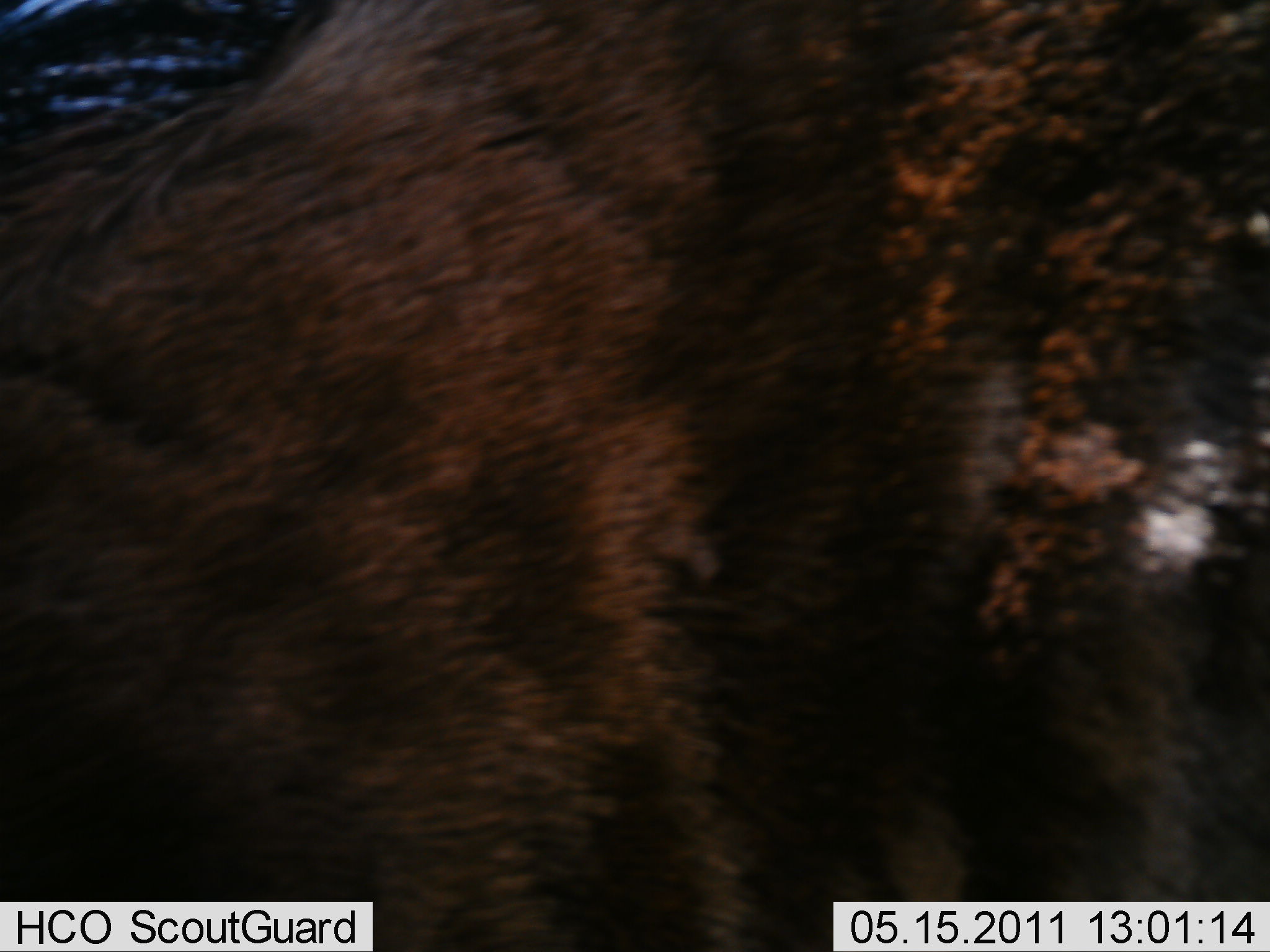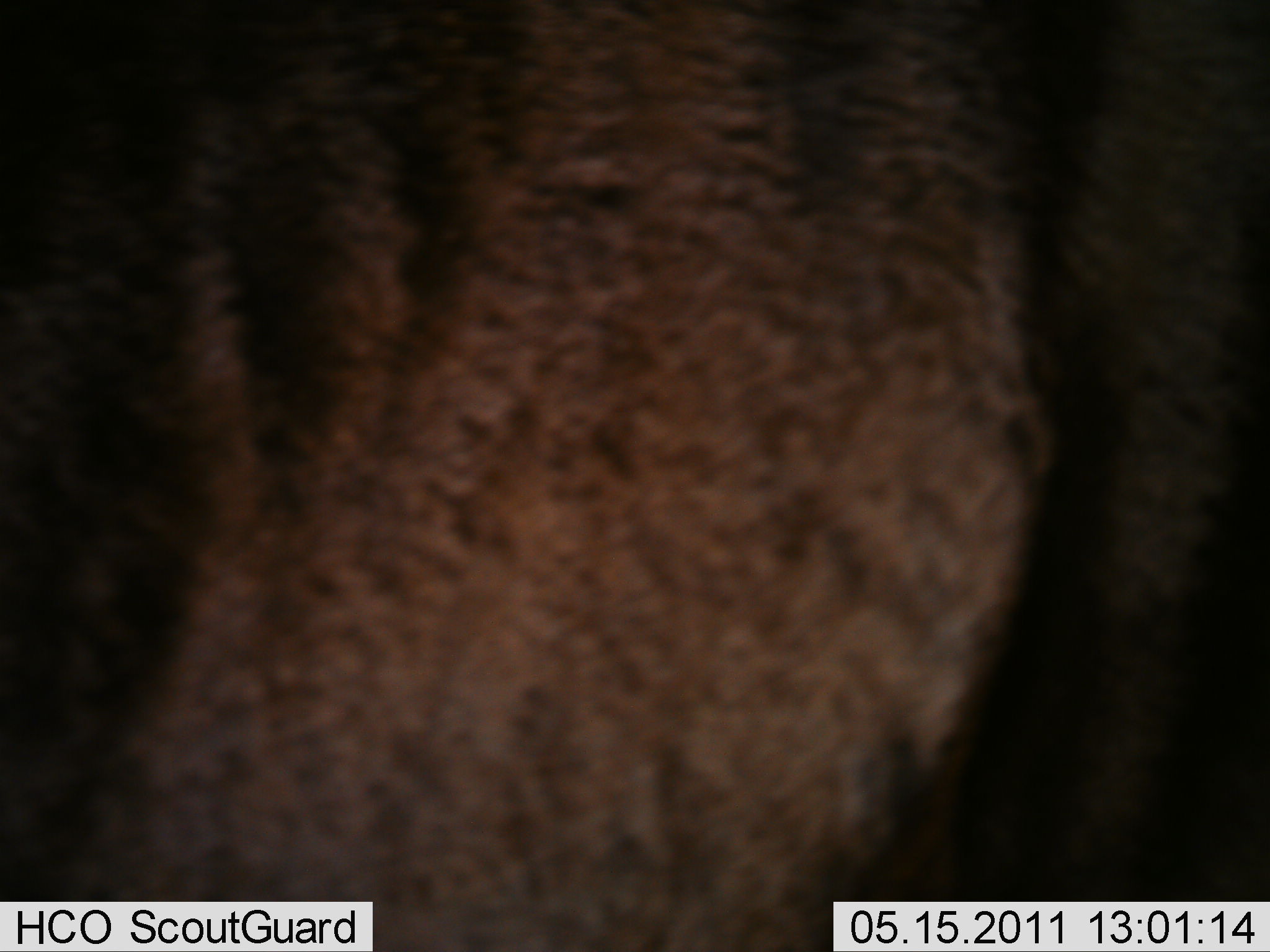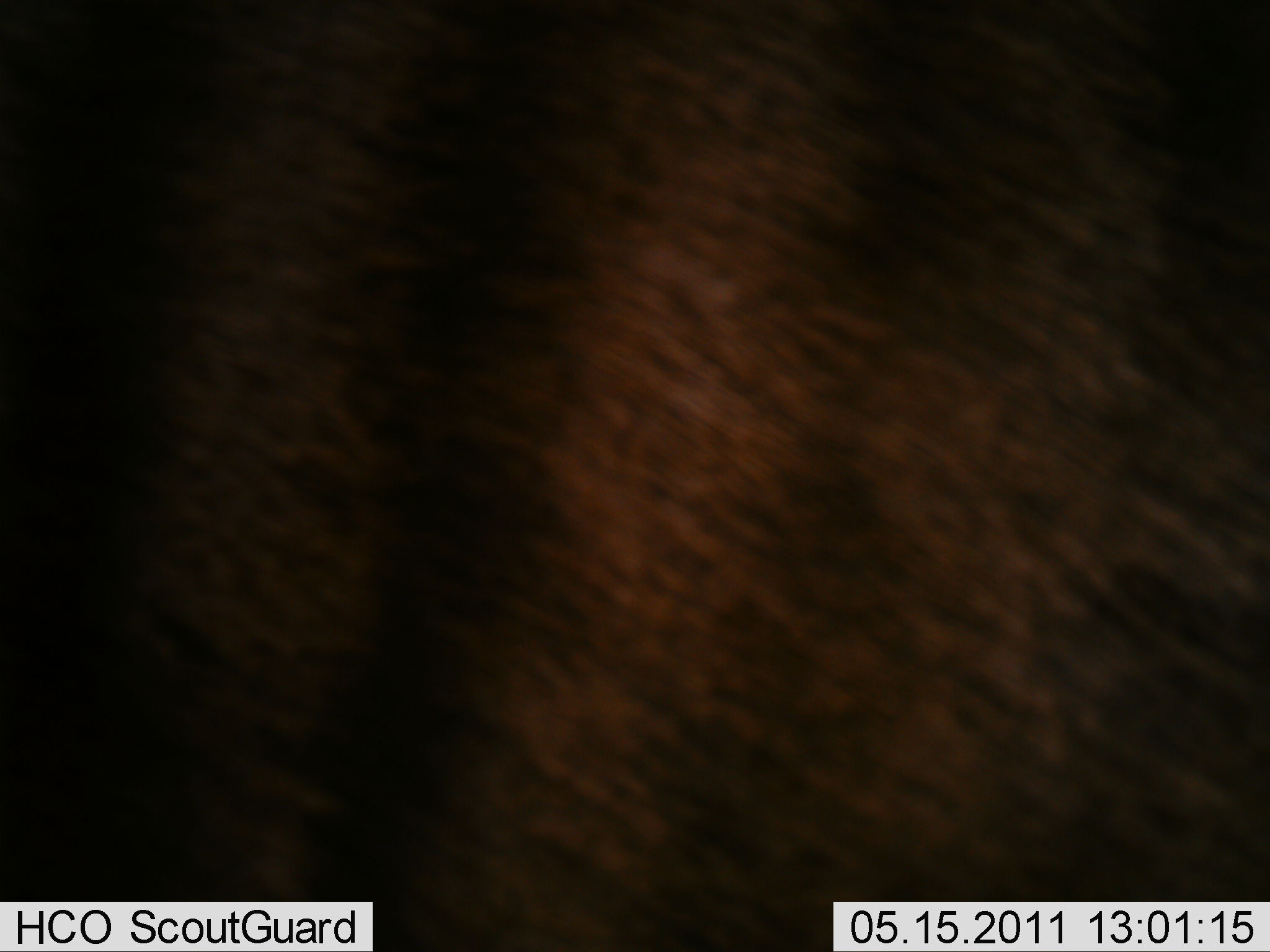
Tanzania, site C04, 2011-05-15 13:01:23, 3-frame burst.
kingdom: Animalia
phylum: Chordata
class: Mammalia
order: Artiodactyla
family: Bovidae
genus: Connochaetes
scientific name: Connochaetes taurinus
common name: blue wildebeest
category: wildebeest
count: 1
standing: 38%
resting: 0%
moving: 50%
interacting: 0%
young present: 0%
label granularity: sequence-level